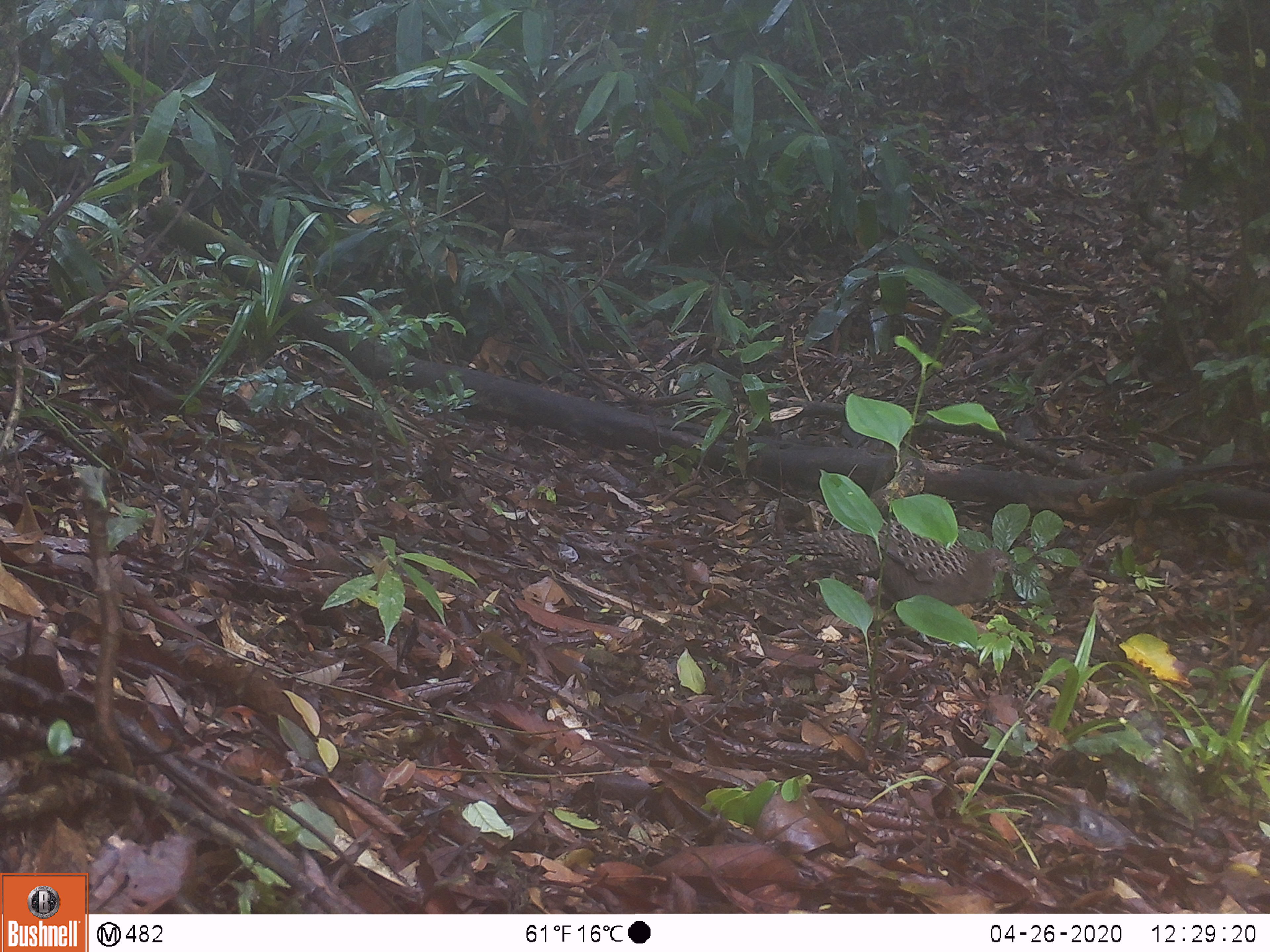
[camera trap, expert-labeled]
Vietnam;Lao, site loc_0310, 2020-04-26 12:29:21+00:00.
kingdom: Animalia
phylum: Chordata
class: Aves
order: Galliformes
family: Phasianidae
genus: Polyplectron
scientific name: Polyplectron bicalcaratum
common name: gray peacock-pheasant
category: grey peacock pheasant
Grey peacock pheasant (gray peacock-pheasant) (Polyplectron bicalcaratum). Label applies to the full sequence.